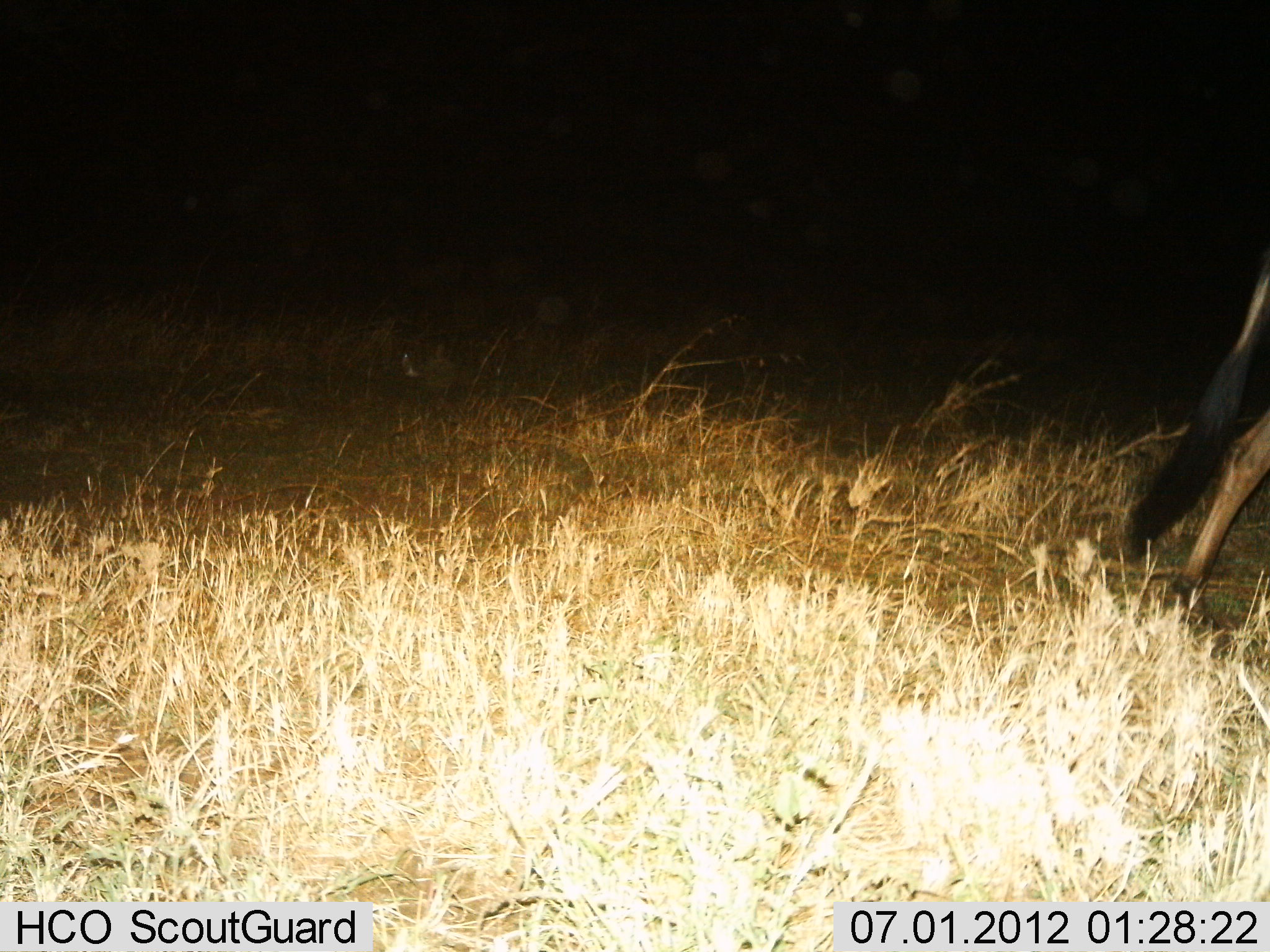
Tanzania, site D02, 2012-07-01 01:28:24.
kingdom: Animalia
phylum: Chordata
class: Mammalia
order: Artiodactyla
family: Bovidae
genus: Connochaetes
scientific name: Connochaetes taurinus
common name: blue wildebeest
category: wildebeest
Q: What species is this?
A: Wildebeest (blue wildebeest) (Connochaetes taurinus).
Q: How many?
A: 1.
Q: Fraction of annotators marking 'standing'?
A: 30%.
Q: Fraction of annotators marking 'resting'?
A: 0%.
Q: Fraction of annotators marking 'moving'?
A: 70%.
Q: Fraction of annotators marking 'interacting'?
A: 0%.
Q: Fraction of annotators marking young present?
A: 0%.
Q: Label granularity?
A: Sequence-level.